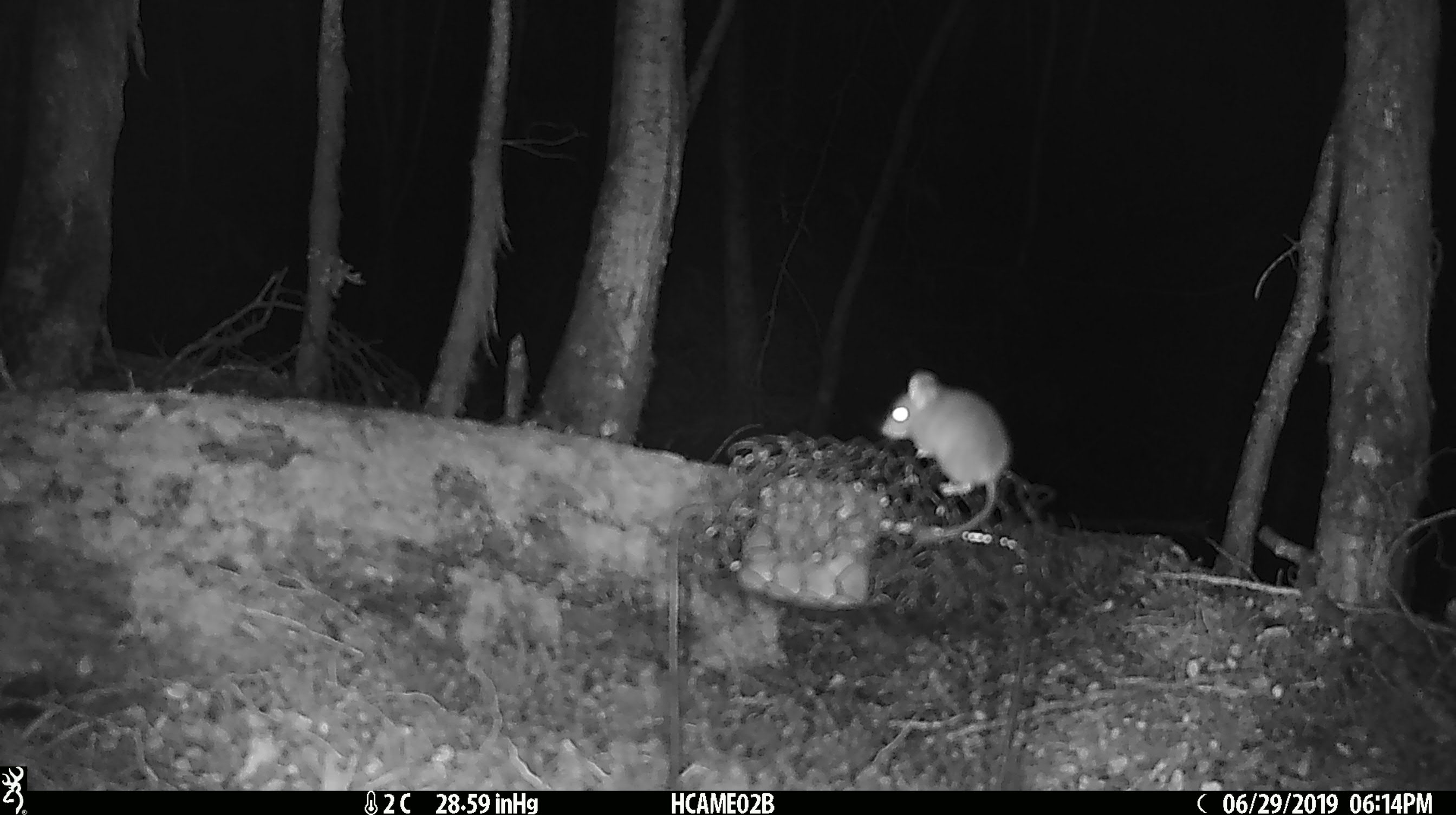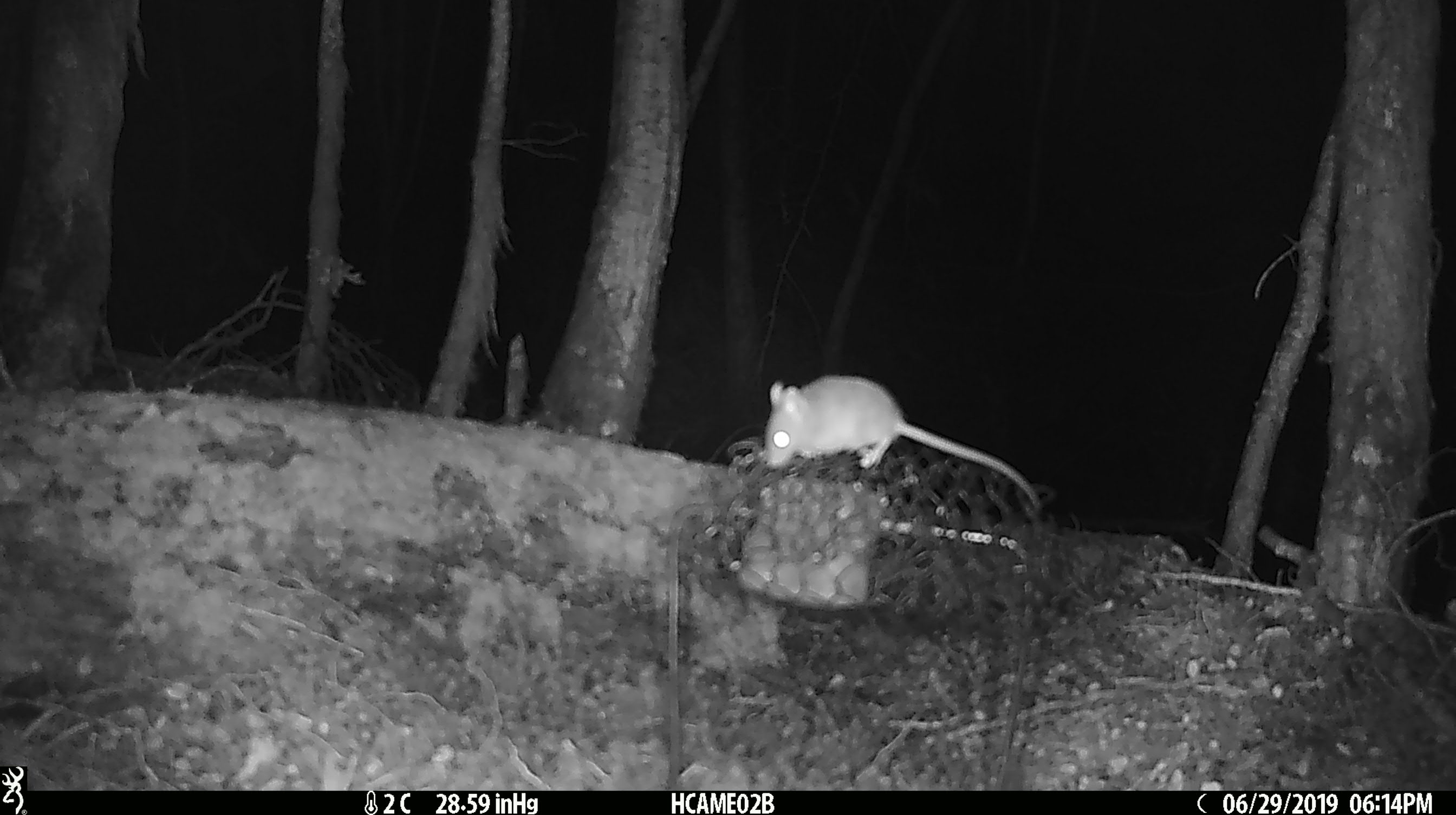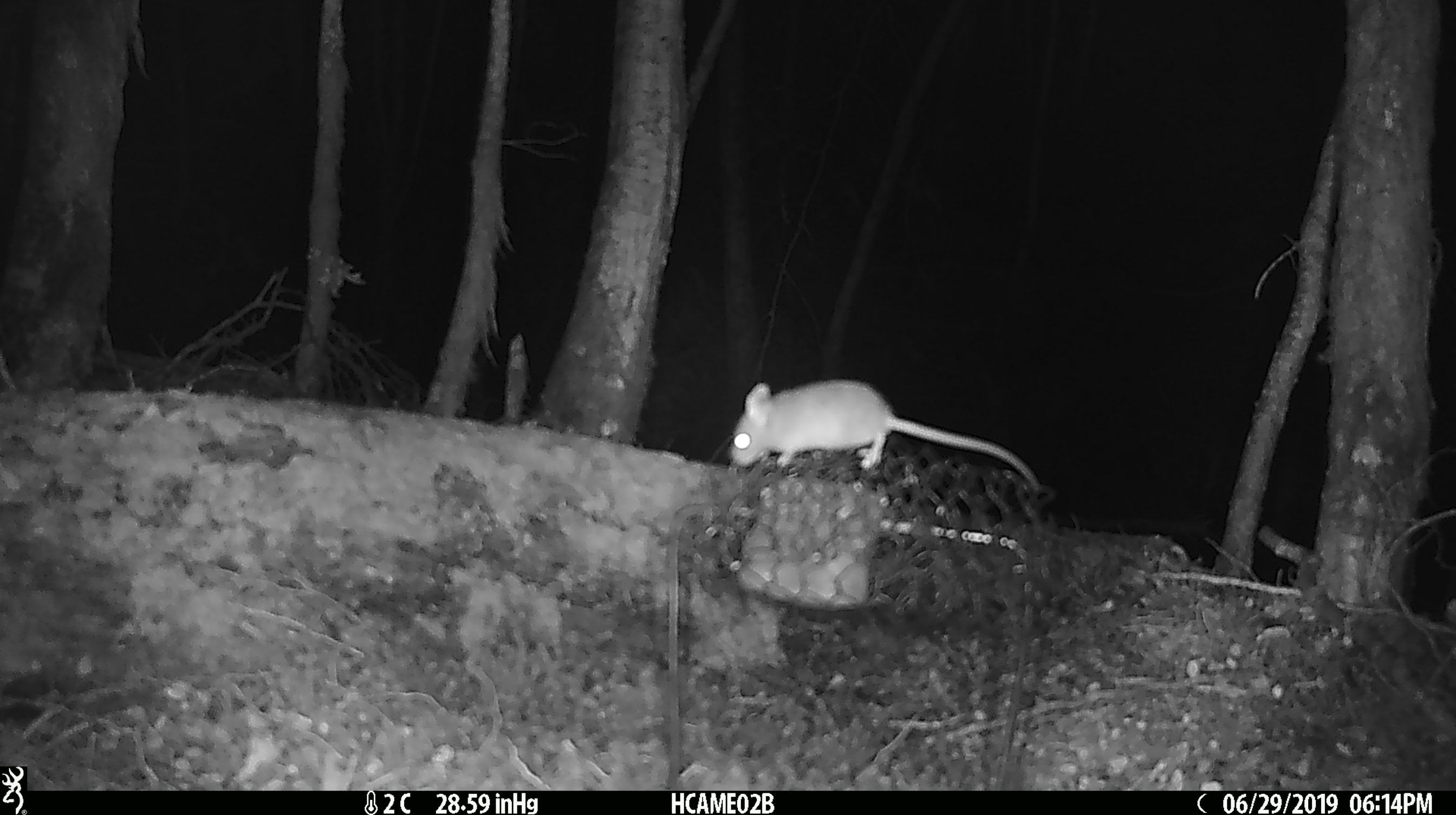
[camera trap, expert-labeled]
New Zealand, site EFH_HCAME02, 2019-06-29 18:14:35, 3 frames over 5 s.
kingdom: Animalia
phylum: Chordata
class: Mammalia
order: Rodentia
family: Muridae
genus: Mus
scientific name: Mus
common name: mouse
Mouse (Mus).